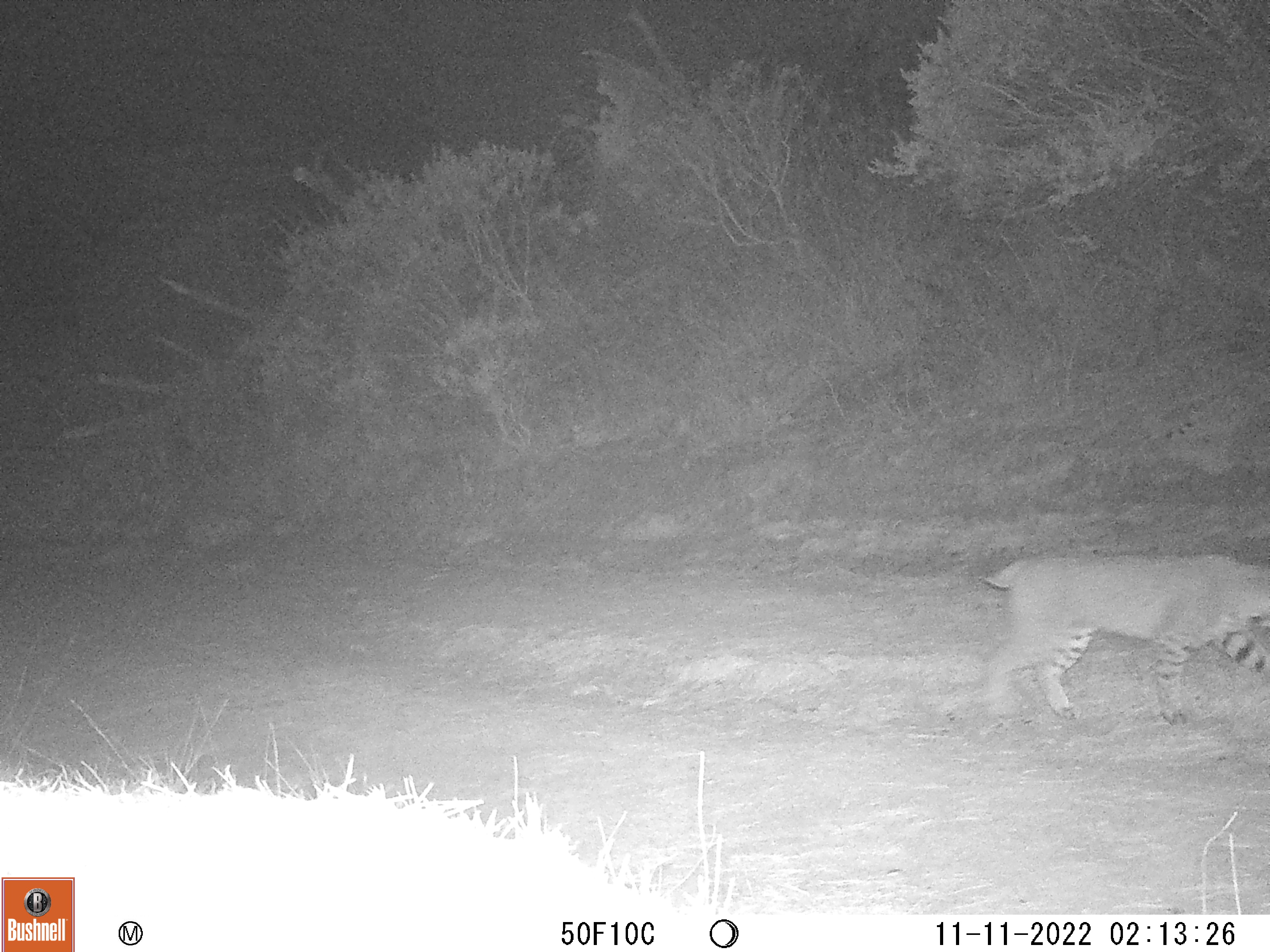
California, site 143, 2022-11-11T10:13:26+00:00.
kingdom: Animalia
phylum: Chordata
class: Mammalia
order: Carnivora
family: Felidae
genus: Lynx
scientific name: Lynx rufus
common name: bobcat